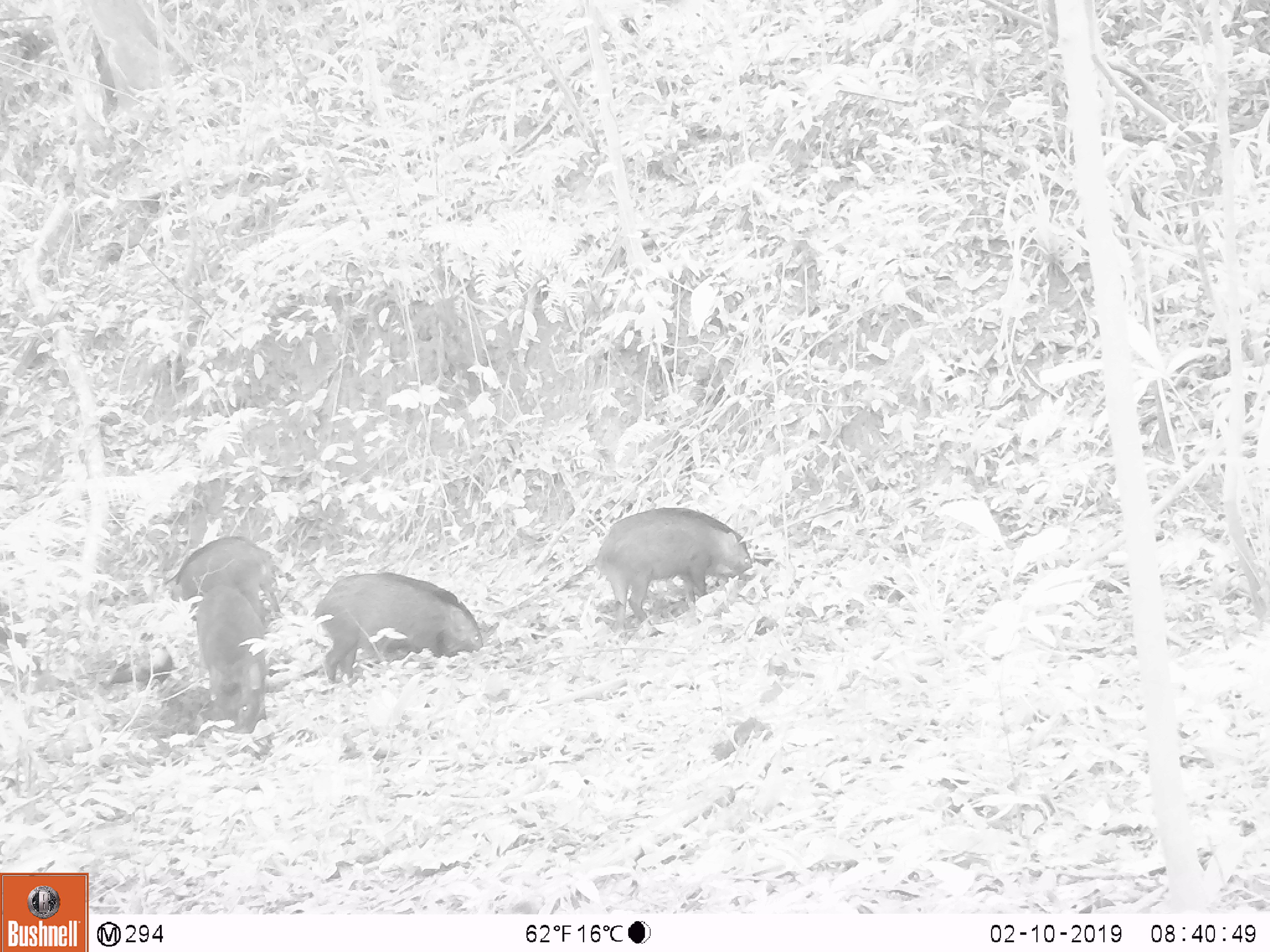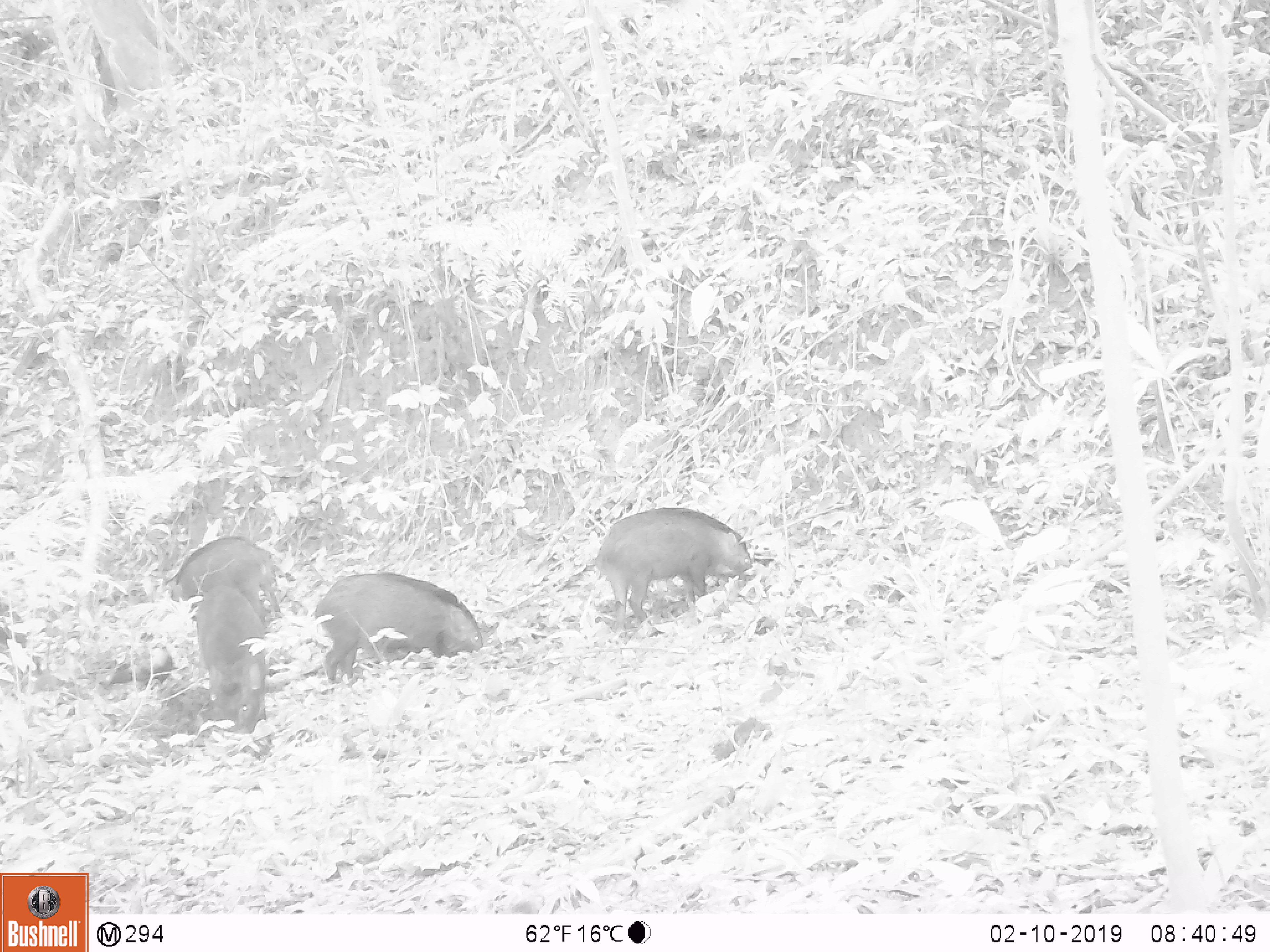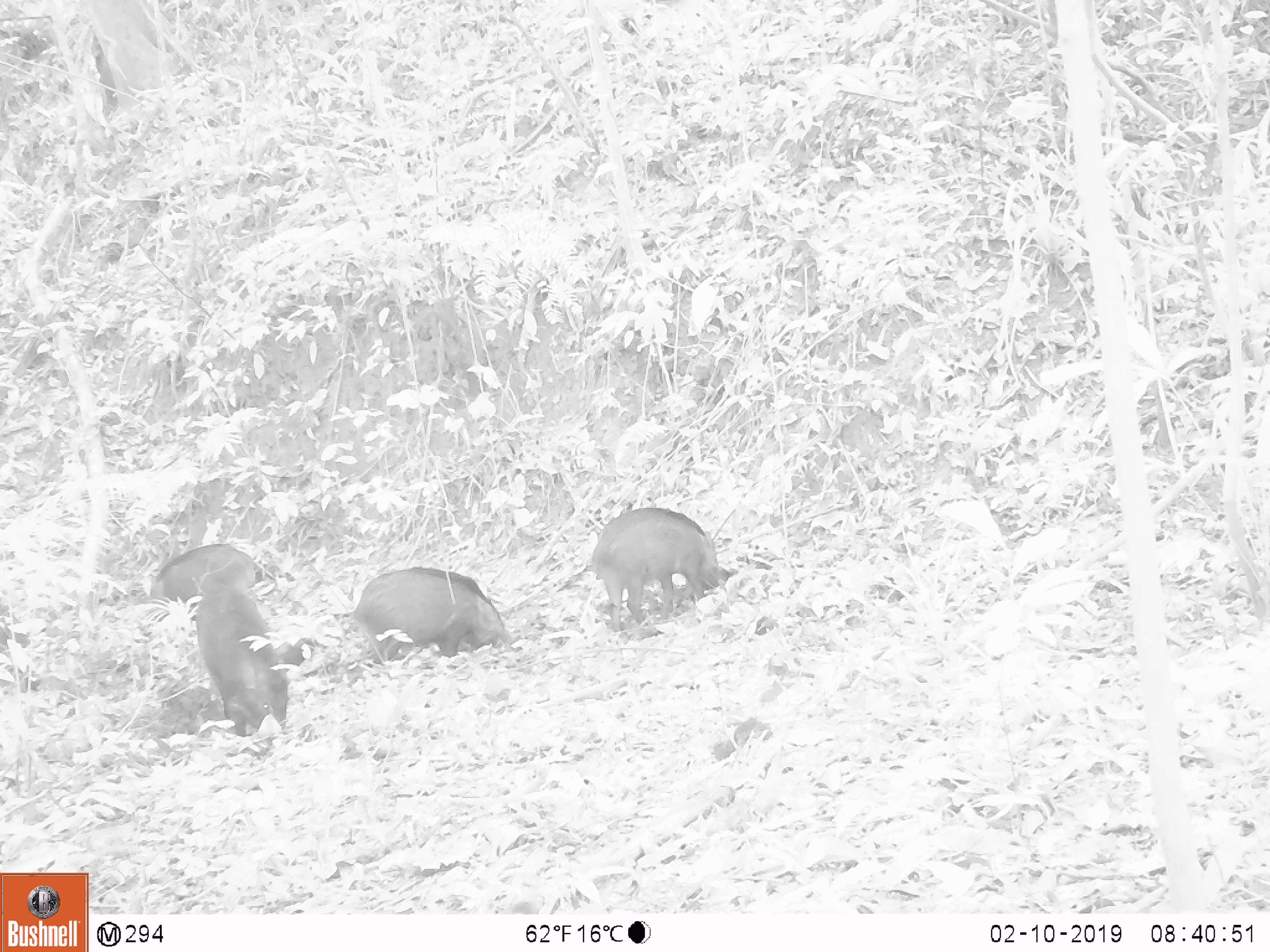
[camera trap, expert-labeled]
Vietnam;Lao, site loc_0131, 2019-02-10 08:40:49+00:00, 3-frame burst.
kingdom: Animalia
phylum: Chordata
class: Aves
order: Galliformes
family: Phasianidae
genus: Gallus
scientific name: Gallus gallus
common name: red junglefowl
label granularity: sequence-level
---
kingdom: Animalia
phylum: Chordata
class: Mammalia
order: Artiodactyla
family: Suidae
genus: Sus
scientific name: Sus scrofa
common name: eurasian wild pig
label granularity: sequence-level